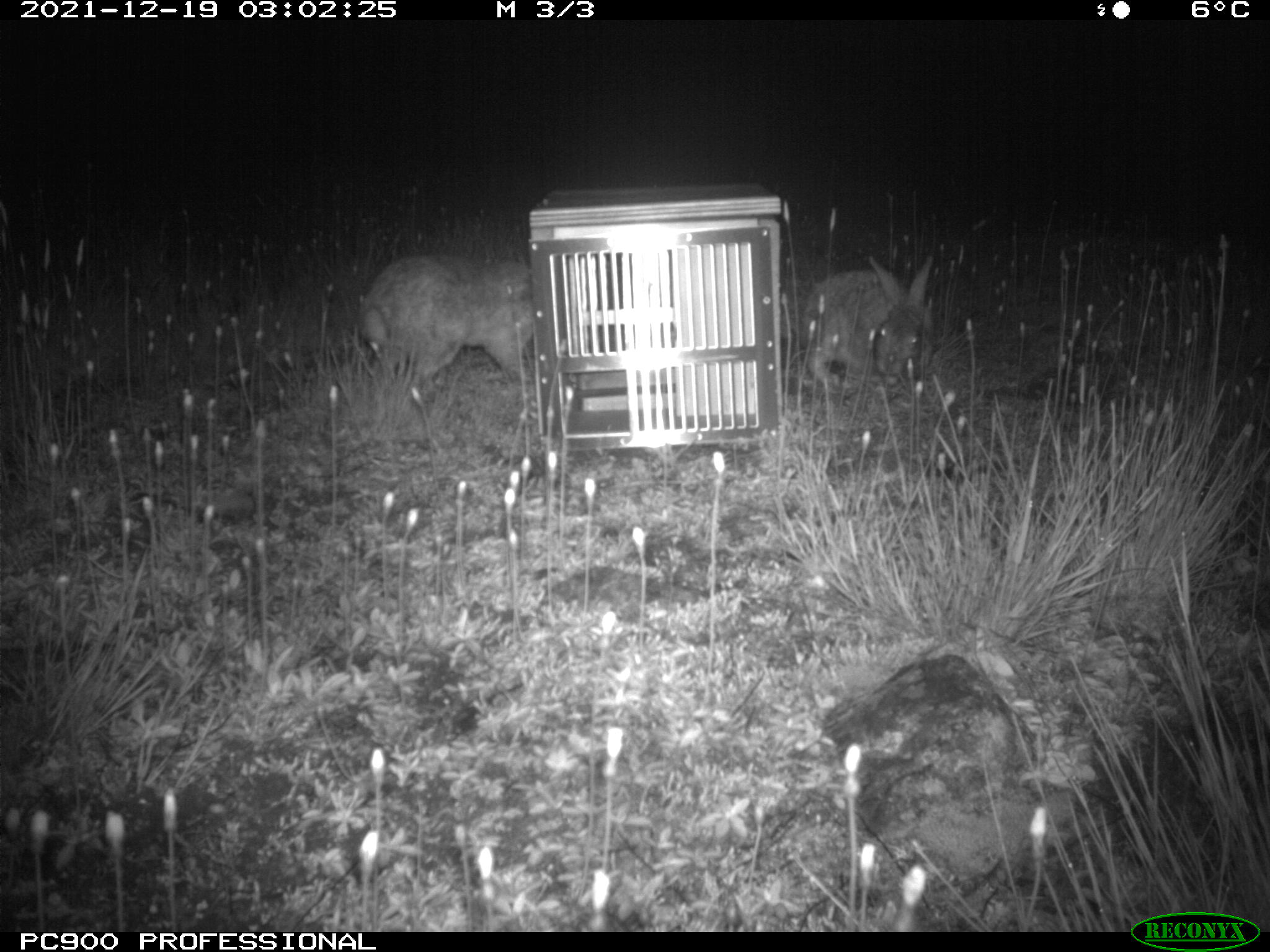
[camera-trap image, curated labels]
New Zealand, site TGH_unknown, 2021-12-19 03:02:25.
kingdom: Animalia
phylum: Chordata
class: Mammalia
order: Lagomorpha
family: Leporidae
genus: Oryctolagus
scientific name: Oryctolagus cuniculus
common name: european rabbit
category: rabbit